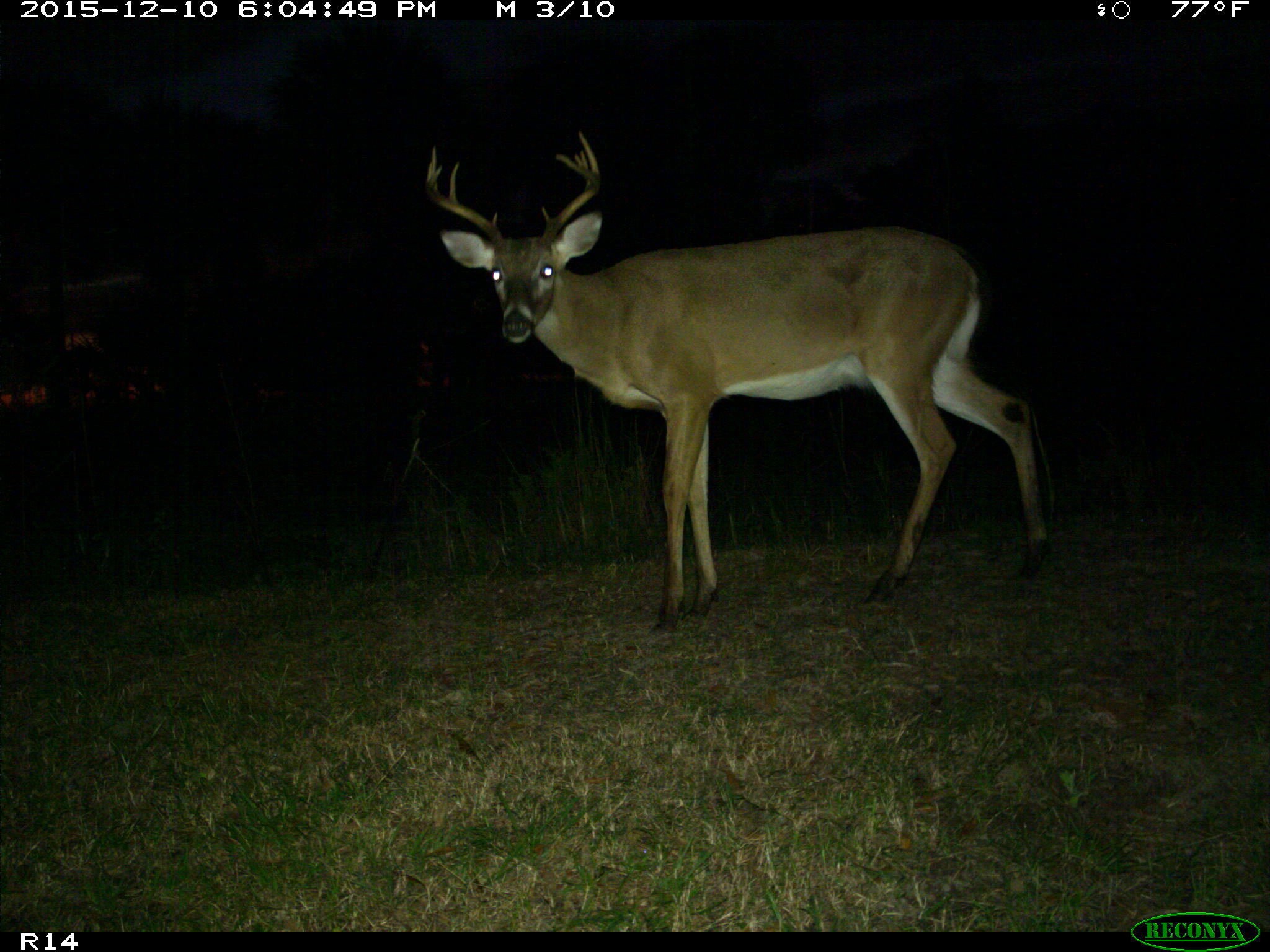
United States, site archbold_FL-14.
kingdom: Animalia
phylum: Chordata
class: Mammalia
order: Artiodactyla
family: Cervidae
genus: Odocoileus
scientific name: Odocoileus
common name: deer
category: unidentified deer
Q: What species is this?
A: Unidentified deer (deer) (Odocoileus).